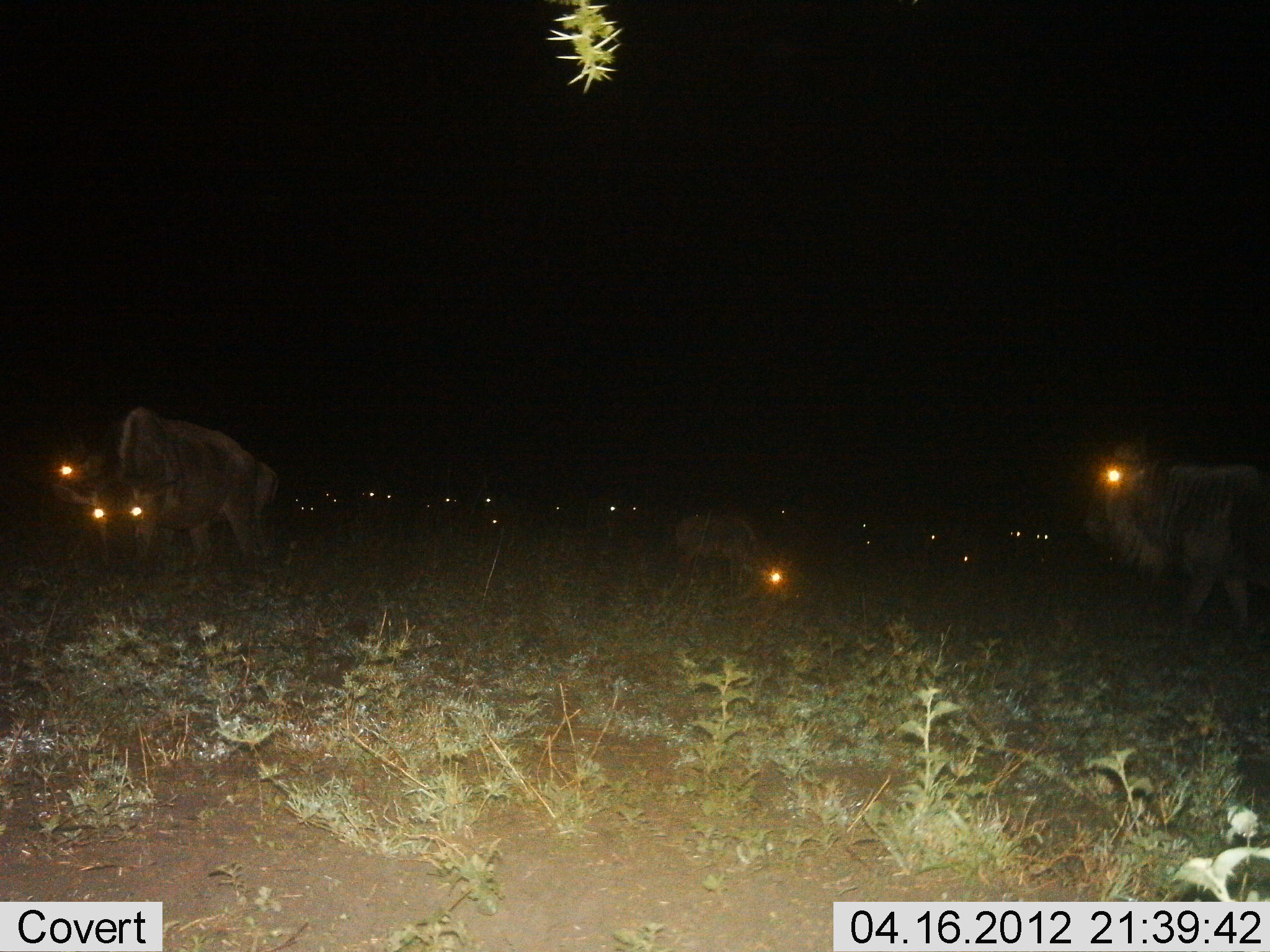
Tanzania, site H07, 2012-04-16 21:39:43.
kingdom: Animalia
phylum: Chordata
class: Mammalia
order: Artiodactyla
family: Bovidae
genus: Connochaetes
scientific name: Connochaetes taurinus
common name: blue wildebeest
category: wildebeest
Wildebeest (blue wildebeest) (Connochaetes taurinus), count 11-50. Behavior (volunteer vote fractions): standing 70%, resting 22%, moving 9%, interacting 0%. Young present (vote fraction): 22%. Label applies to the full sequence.